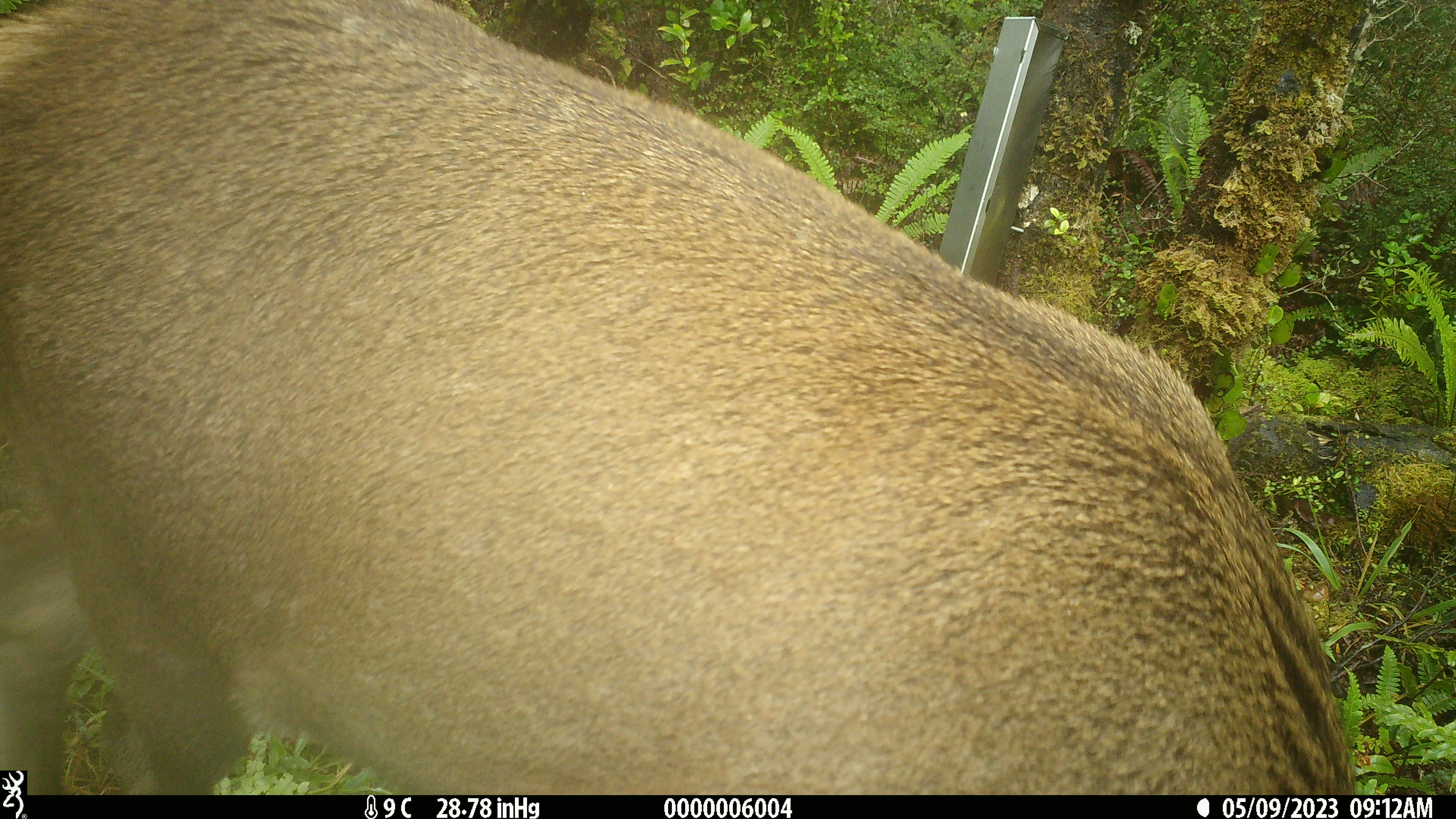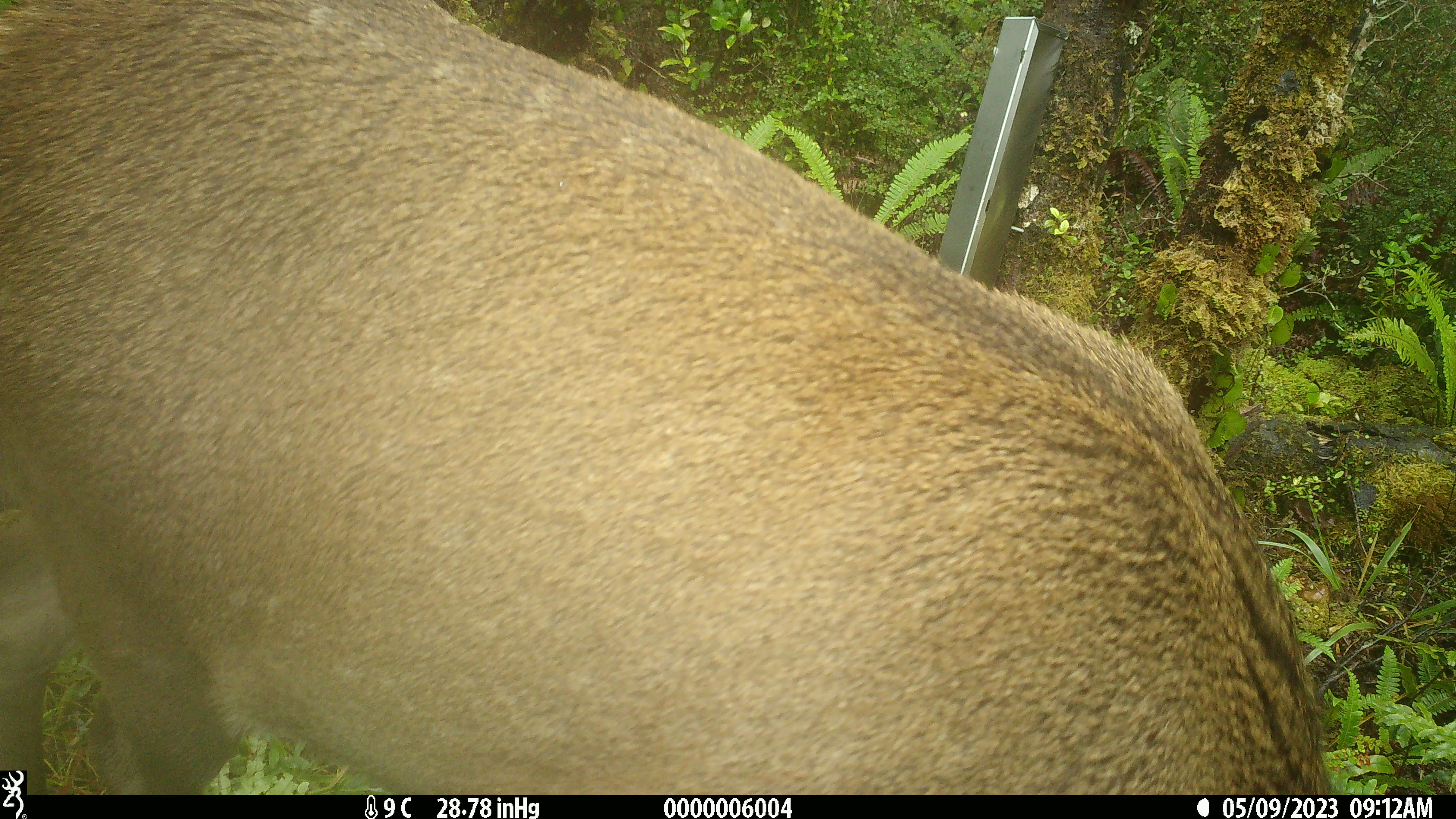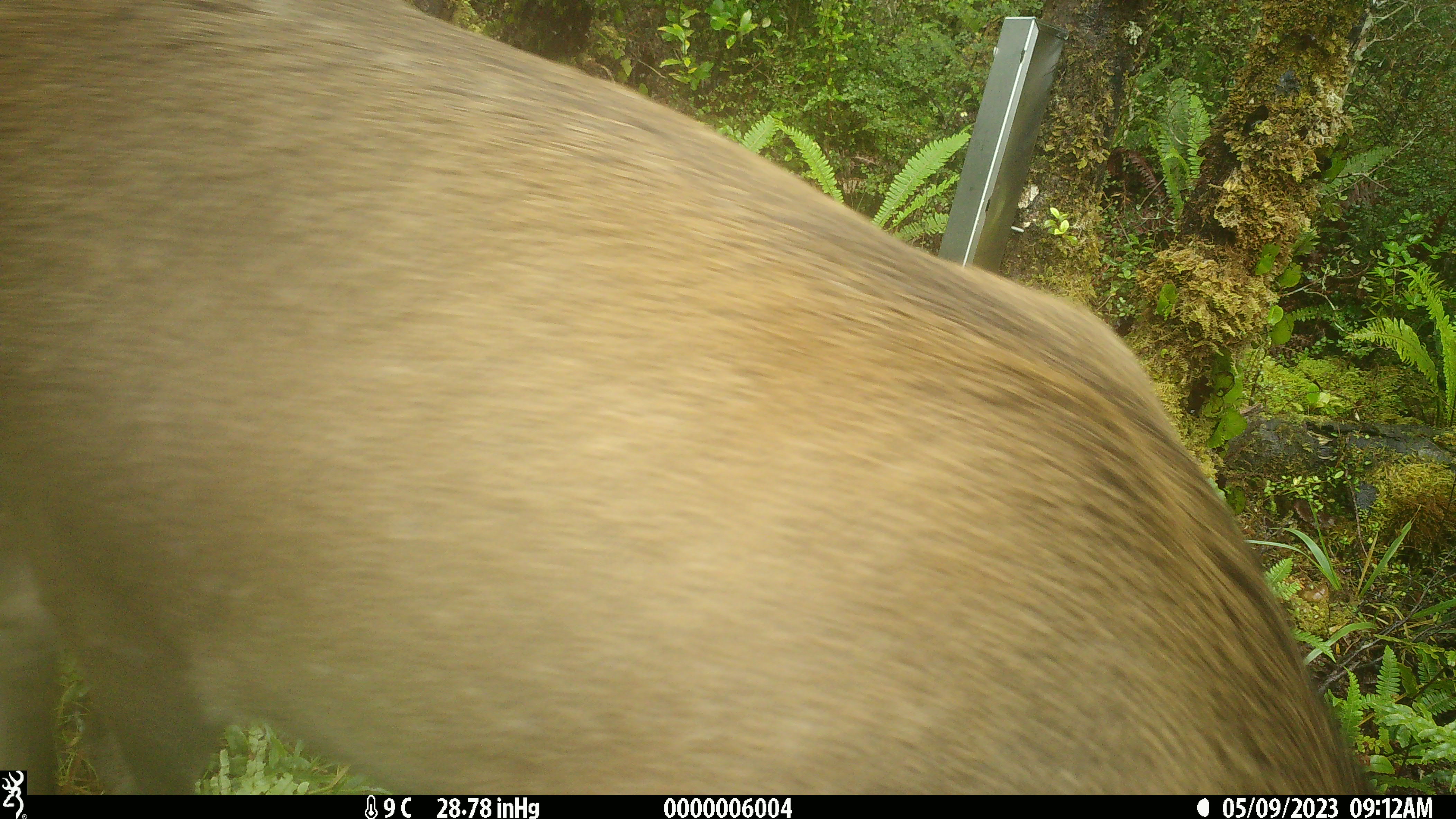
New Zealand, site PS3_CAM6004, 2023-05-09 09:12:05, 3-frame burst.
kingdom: Animalia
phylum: Chordata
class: Mammalia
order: Artiodactyla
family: Cervidae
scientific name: Cervidae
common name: deer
Deer (Cervidae).